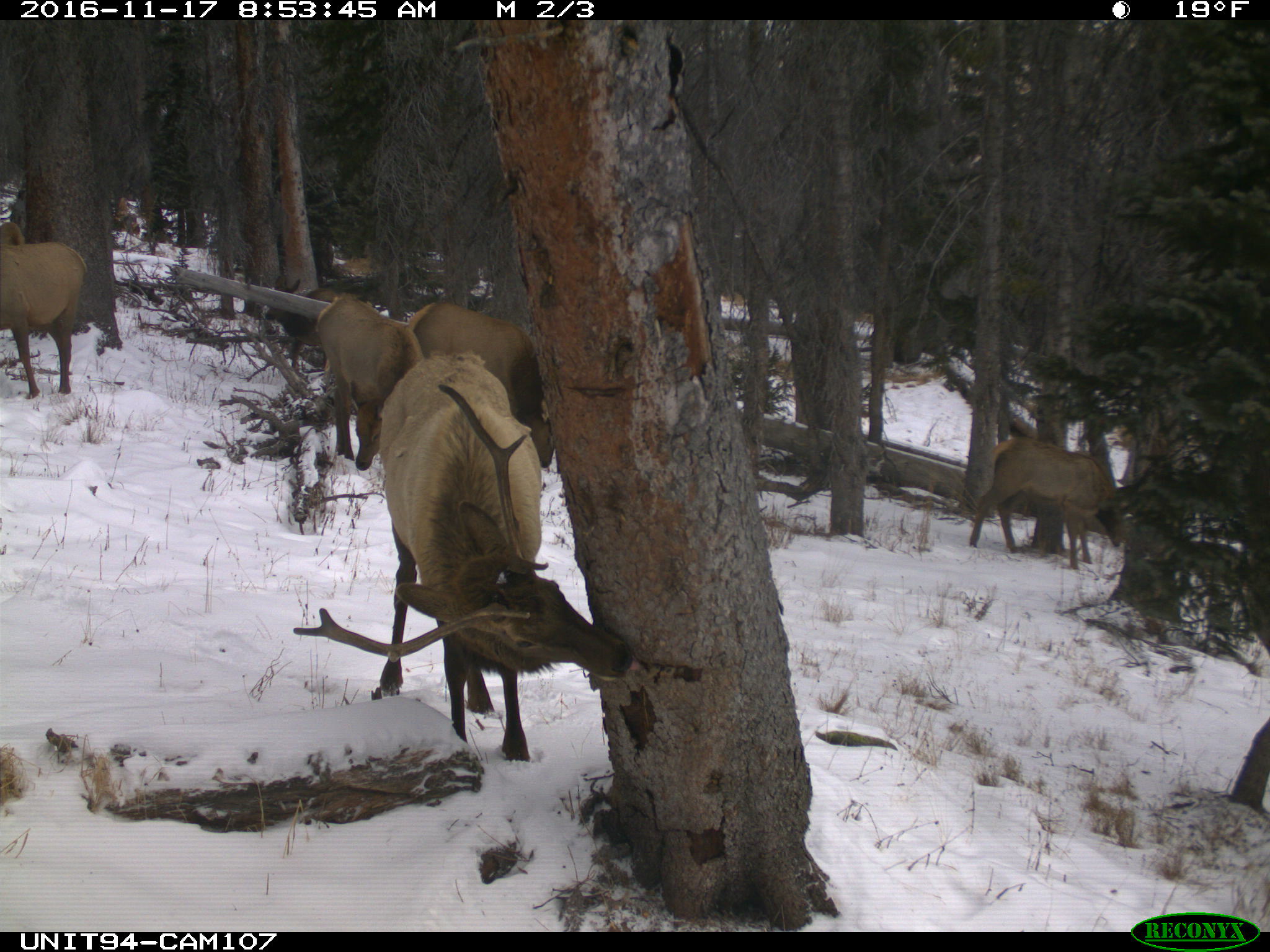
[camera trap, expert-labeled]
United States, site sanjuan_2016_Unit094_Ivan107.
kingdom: Animalia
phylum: Chordata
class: Mammalia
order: Artiodactyla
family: Cervidae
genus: Cervus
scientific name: Cervus elaphus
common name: red deer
Cervus elaphus (red deer).